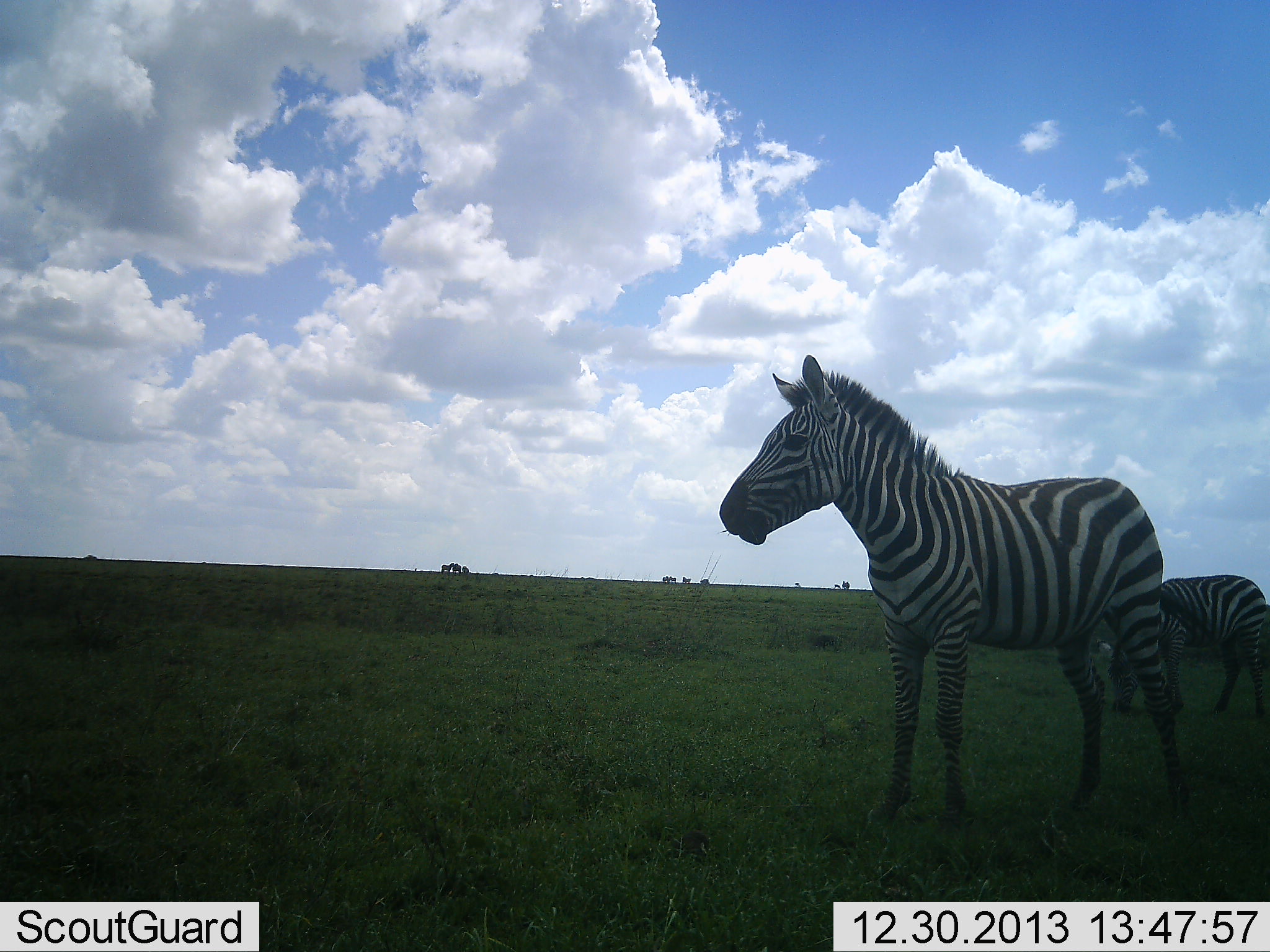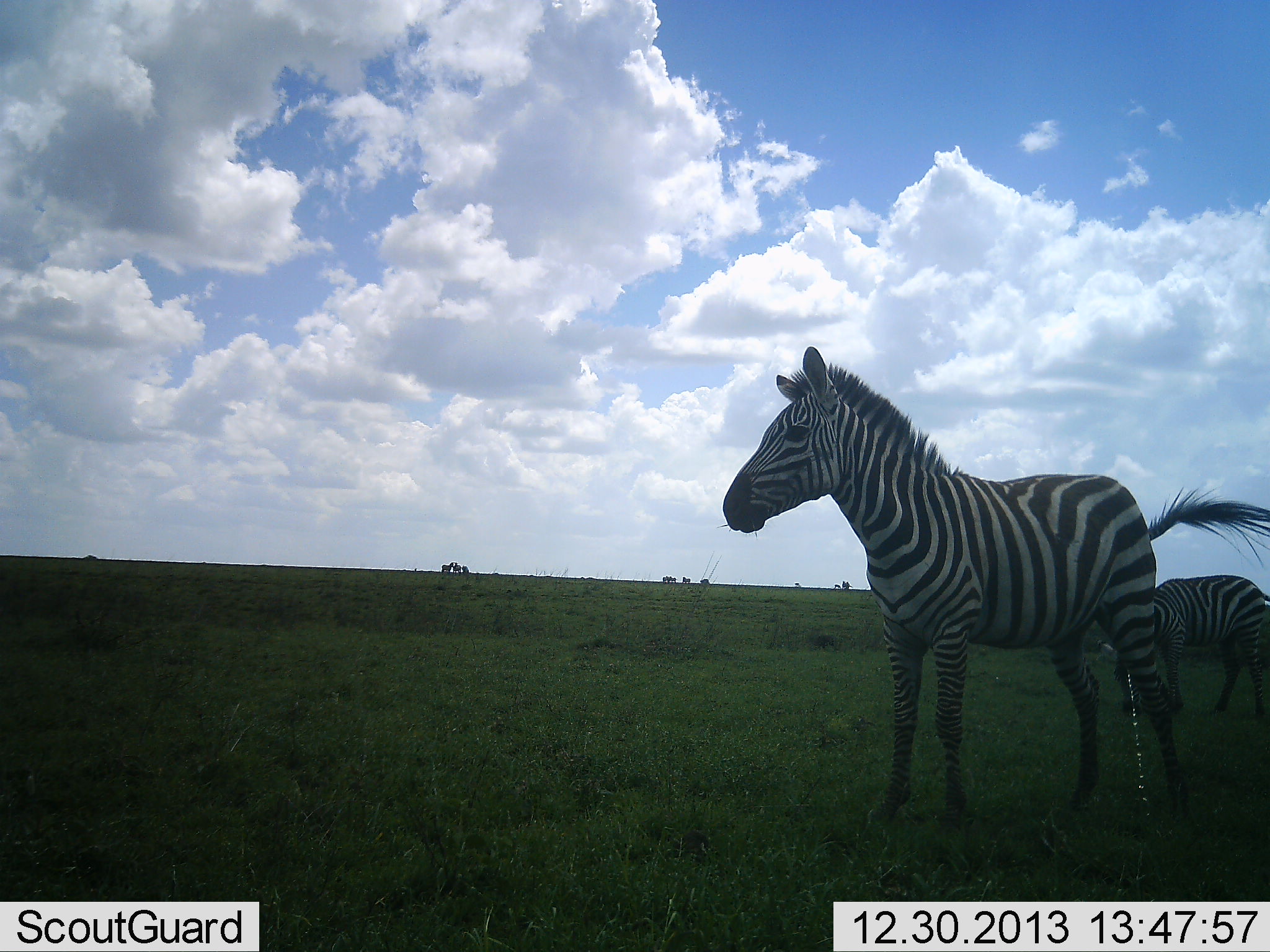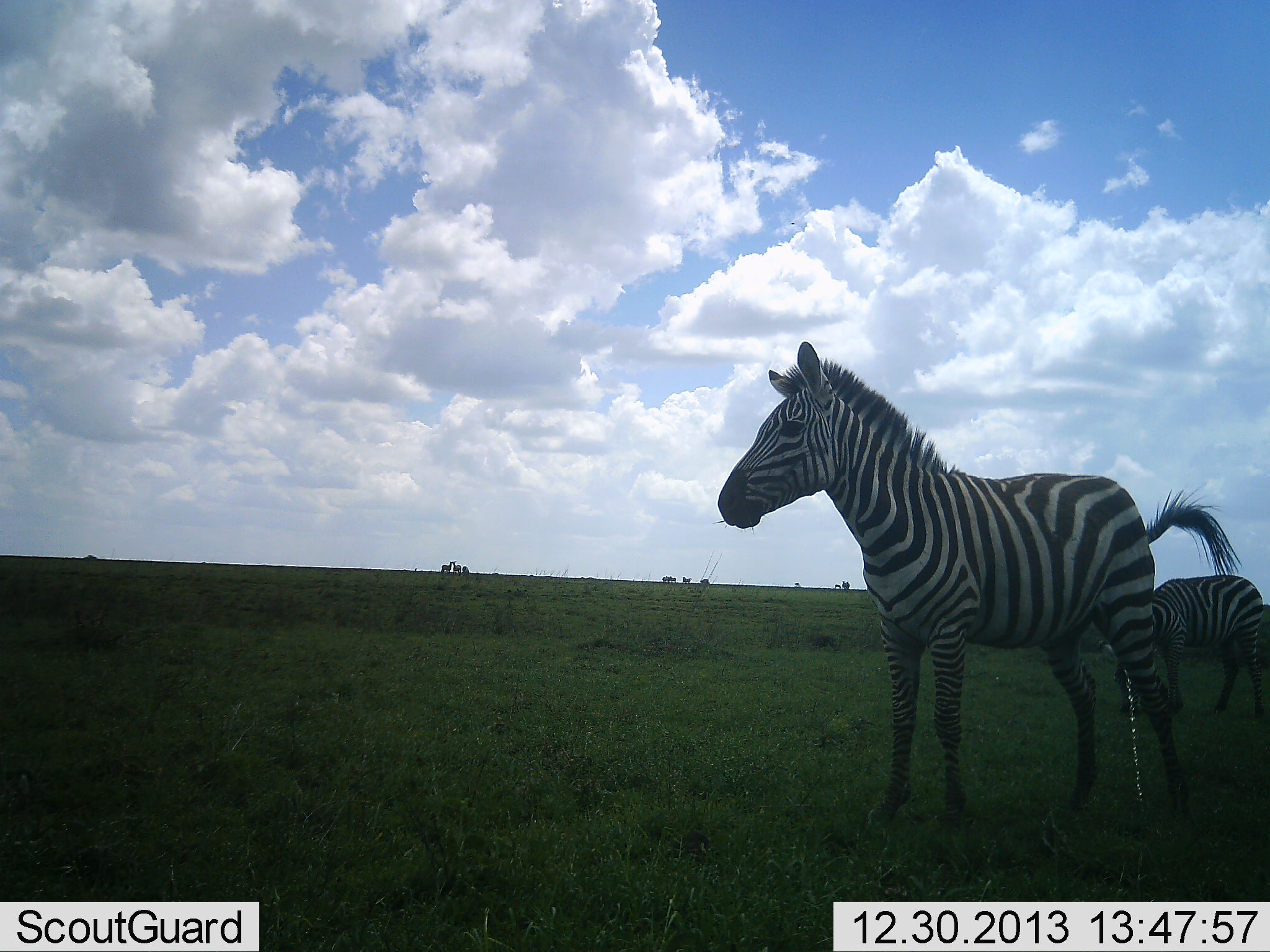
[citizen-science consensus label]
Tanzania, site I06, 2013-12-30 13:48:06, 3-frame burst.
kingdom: Animalia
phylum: Chordata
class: Mammalia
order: Perissodactyla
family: Equidae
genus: Equus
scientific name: Equus quagga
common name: plains zebra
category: zebra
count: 2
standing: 90%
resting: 0%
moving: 10%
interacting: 0%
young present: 10%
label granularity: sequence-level